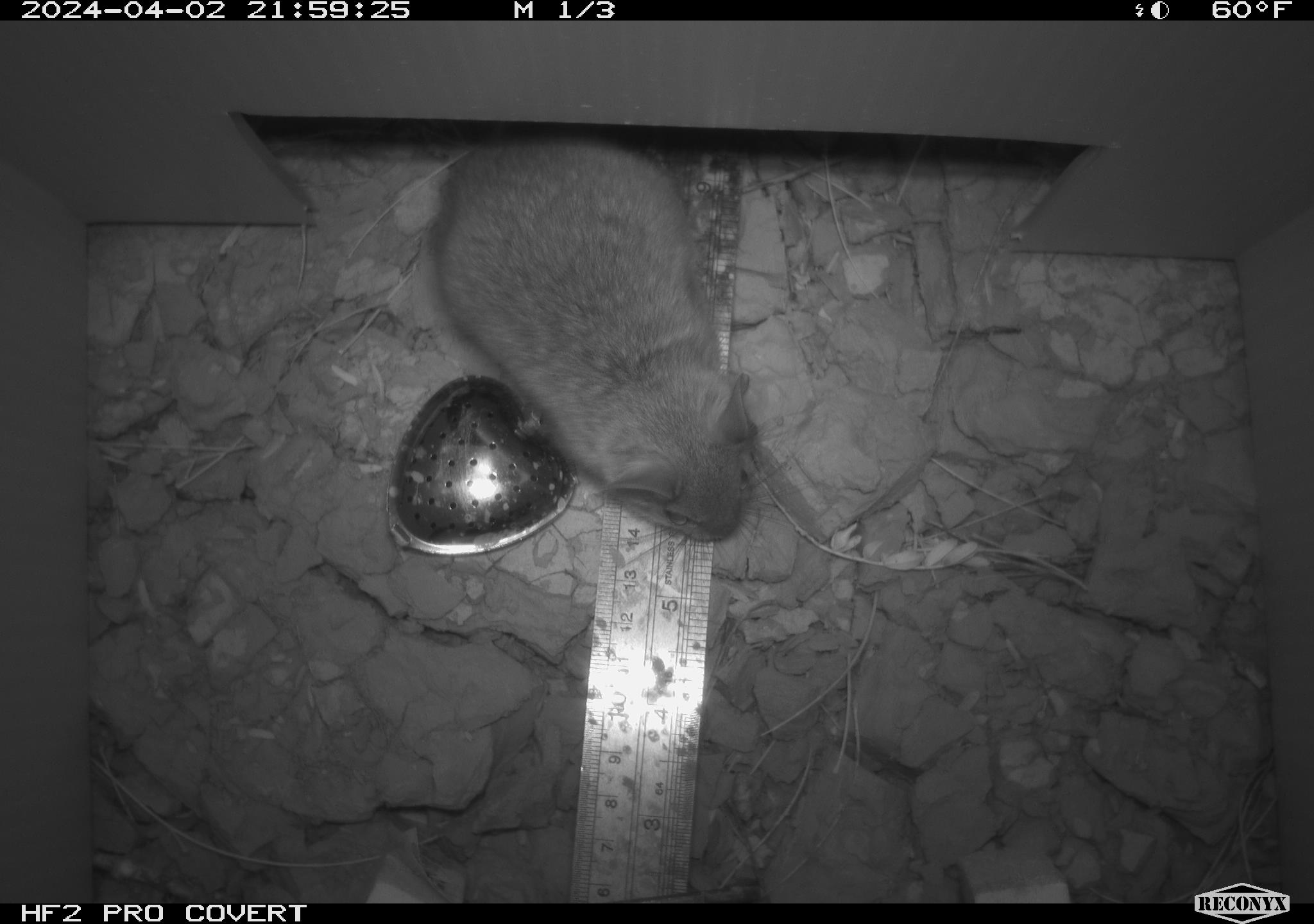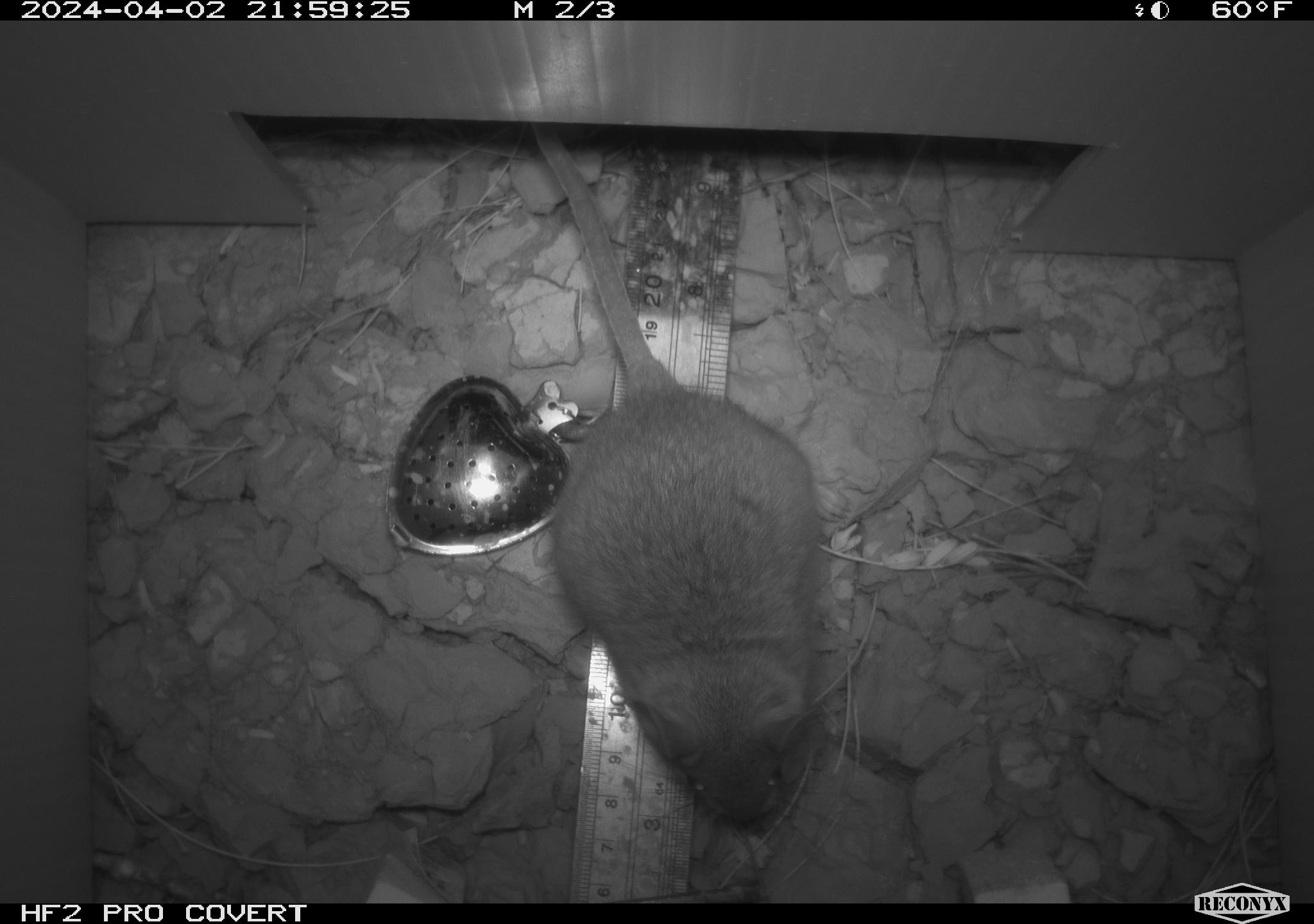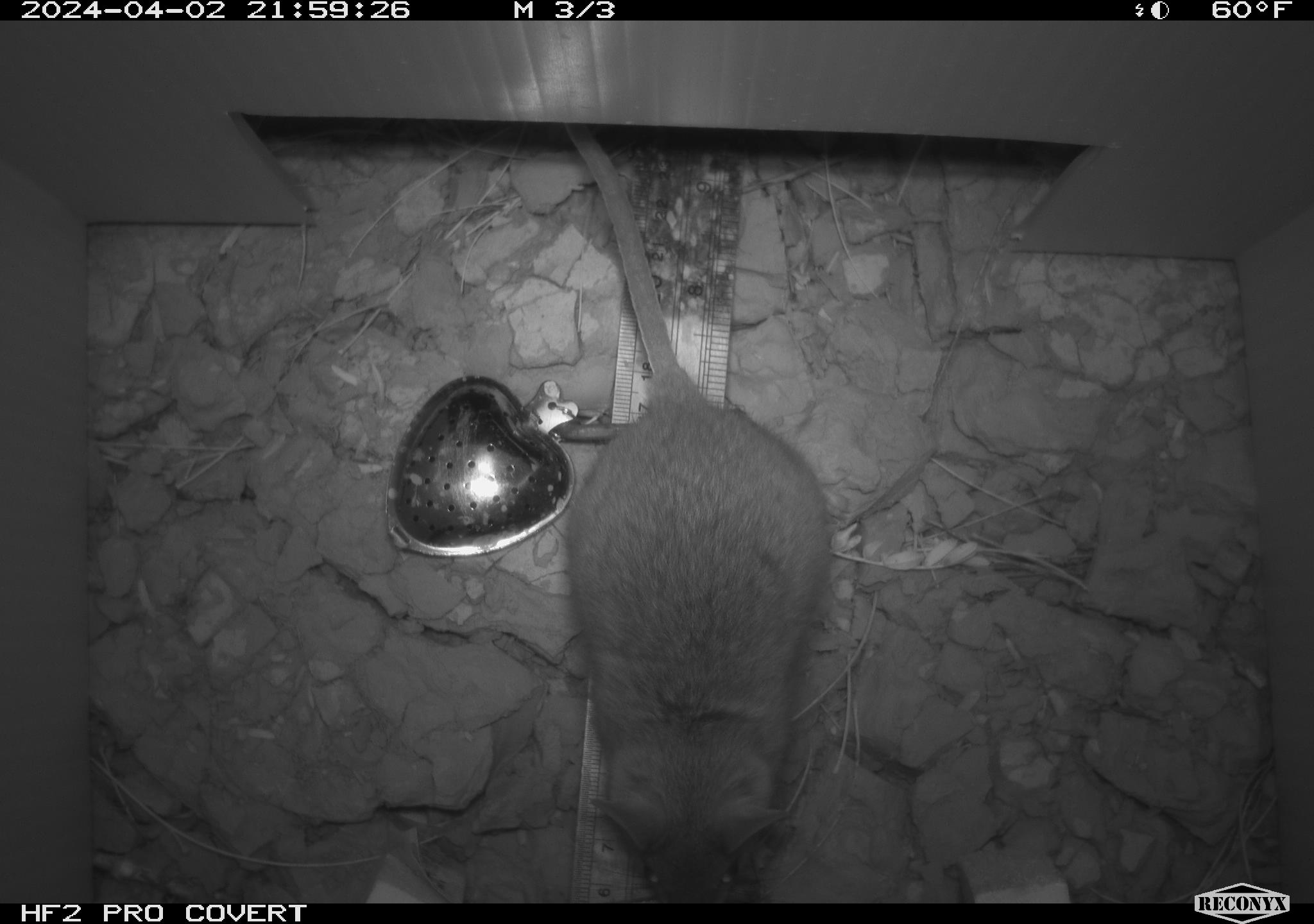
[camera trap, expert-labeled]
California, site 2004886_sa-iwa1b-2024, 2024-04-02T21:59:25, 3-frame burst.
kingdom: Animalia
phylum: Chordata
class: Mammalia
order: Rodentia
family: Cricetidae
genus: Neotoma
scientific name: Neotoma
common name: pack rat or woodrat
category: neotoma species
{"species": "neotoma species (pack rat or woodrat) (Neotoma)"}